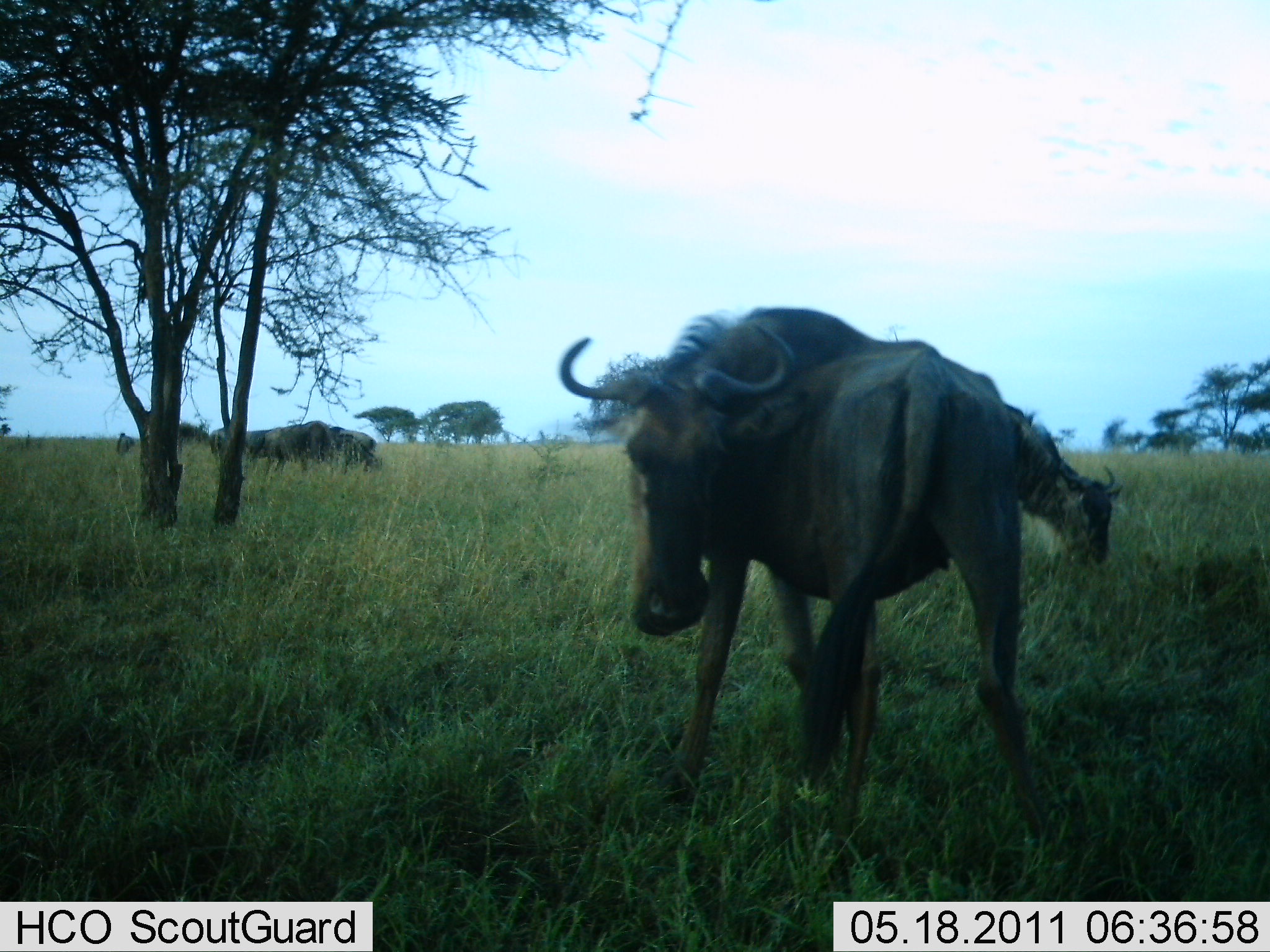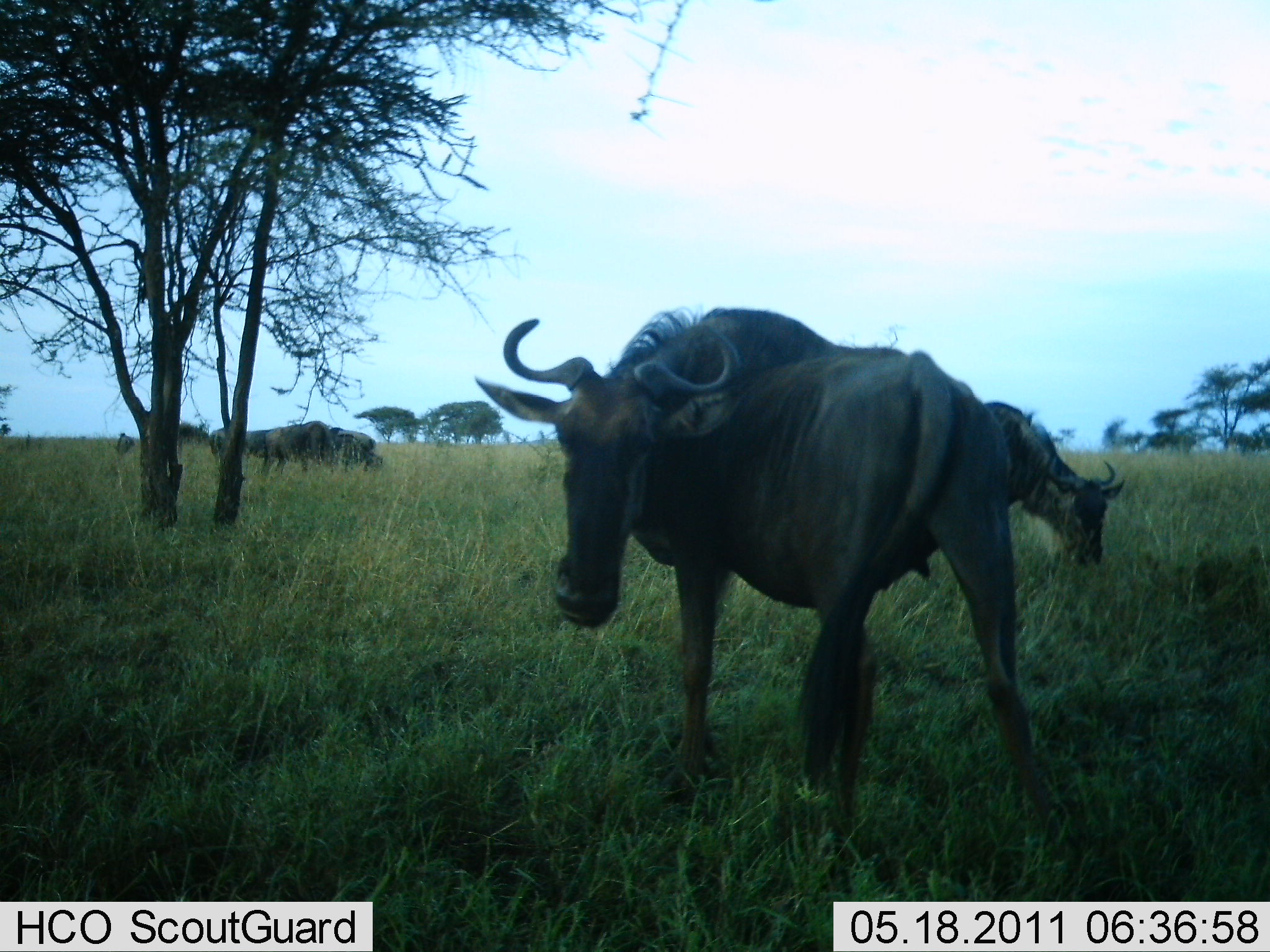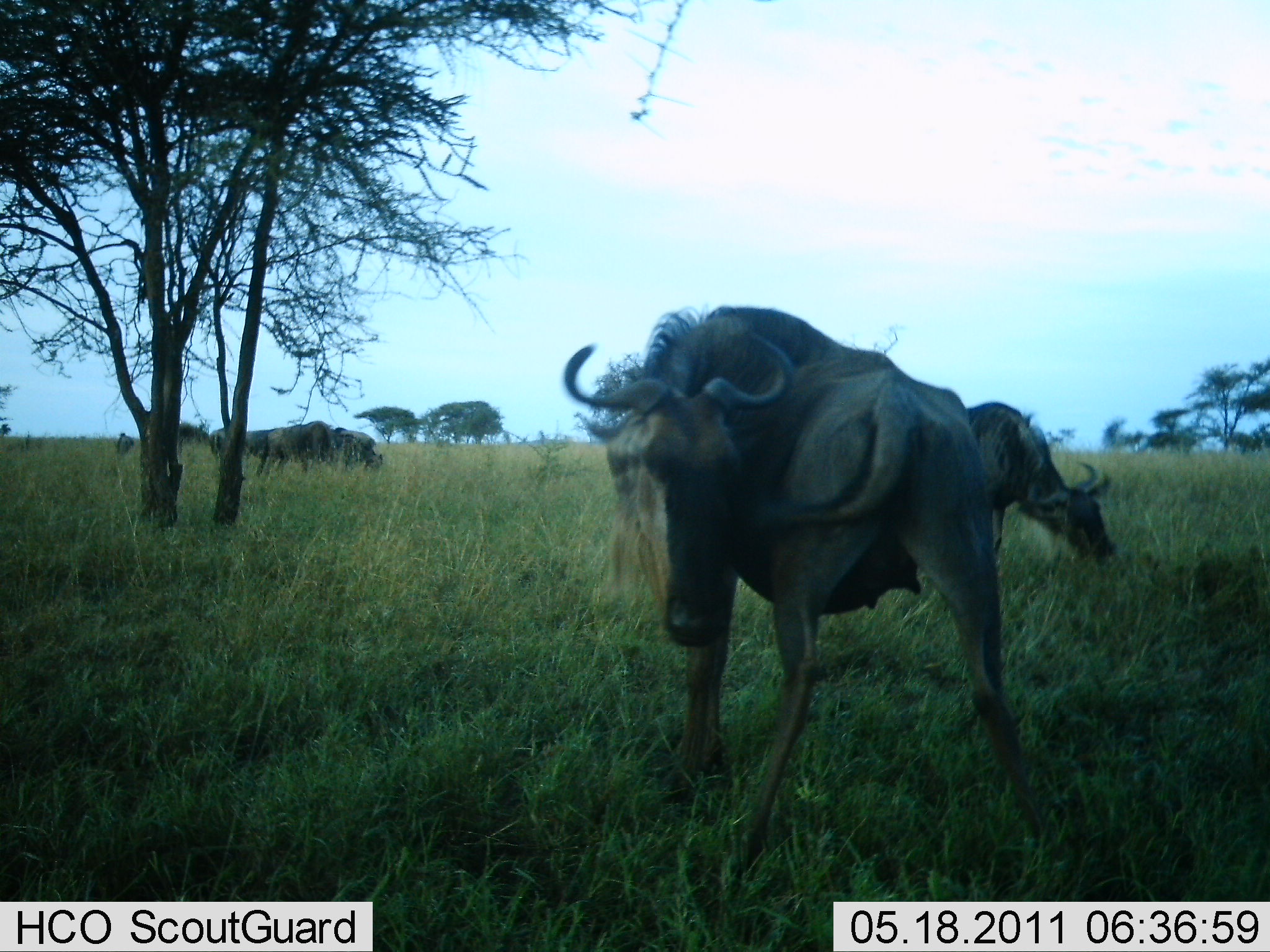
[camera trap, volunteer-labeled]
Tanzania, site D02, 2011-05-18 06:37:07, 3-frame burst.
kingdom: Animalia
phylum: Chordata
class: Mammalia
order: Artiodactyla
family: Bovidae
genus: Connochaetes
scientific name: Connochaetes taurinus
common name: blue wildebeest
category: wildebeest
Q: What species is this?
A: Wildebeest (blue wildebeest) (Connochaetes taurinus).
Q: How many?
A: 4.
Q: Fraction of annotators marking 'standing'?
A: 91%.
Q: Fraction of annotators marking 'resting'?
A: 0%.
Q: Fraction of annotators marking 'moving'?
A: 18%.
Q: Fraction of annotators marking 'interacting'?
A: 0%.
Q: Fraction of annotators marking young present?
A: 0%.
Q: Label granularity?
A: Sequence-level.